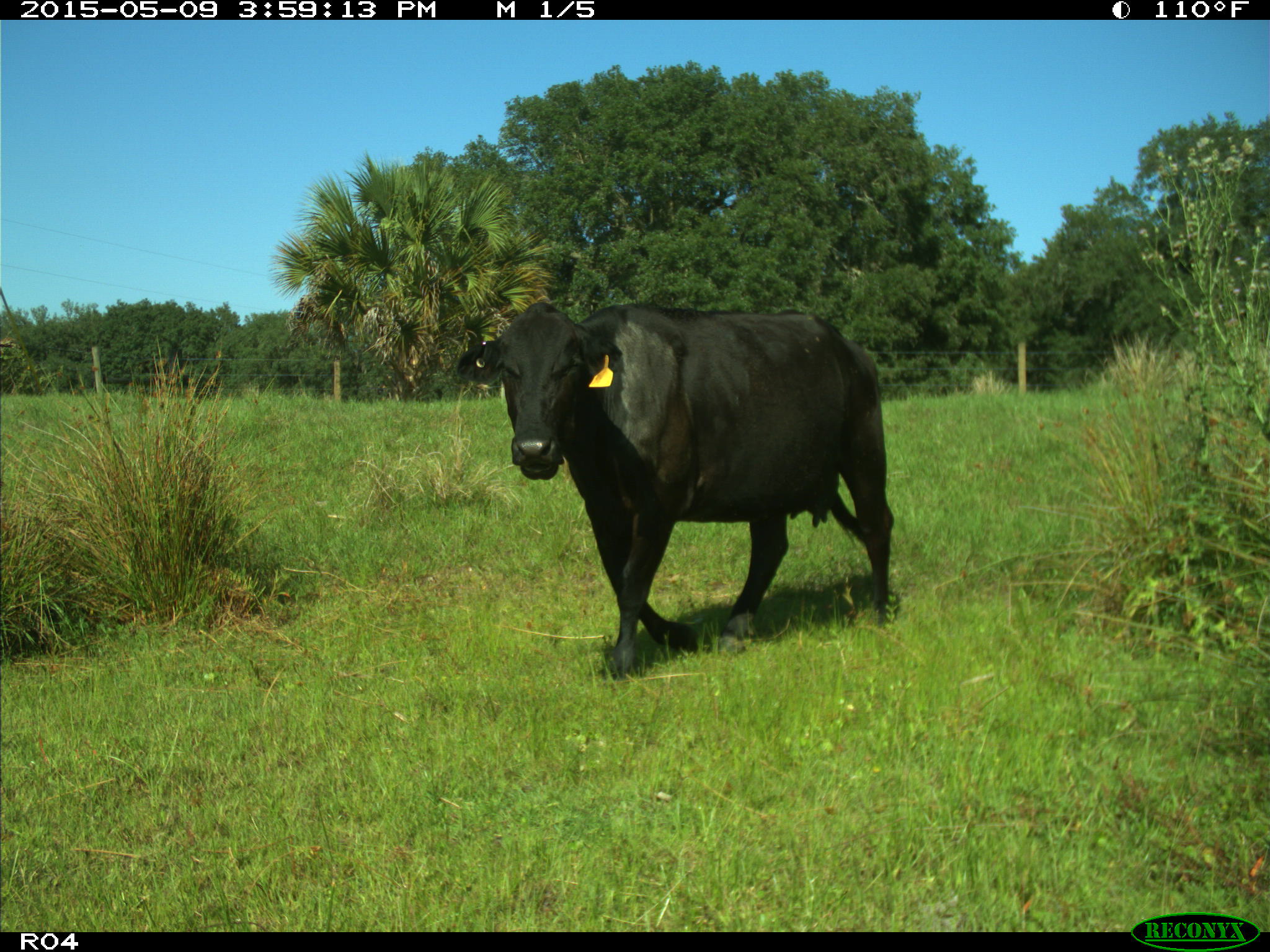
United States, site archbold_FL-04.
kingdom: Animalia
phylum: Chordata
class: Mammalia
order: Artiodactyla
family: Bovidae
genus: Bos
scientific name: Bos taurus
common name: domestic cow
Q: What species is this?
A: Bos taurus (domestic cow).